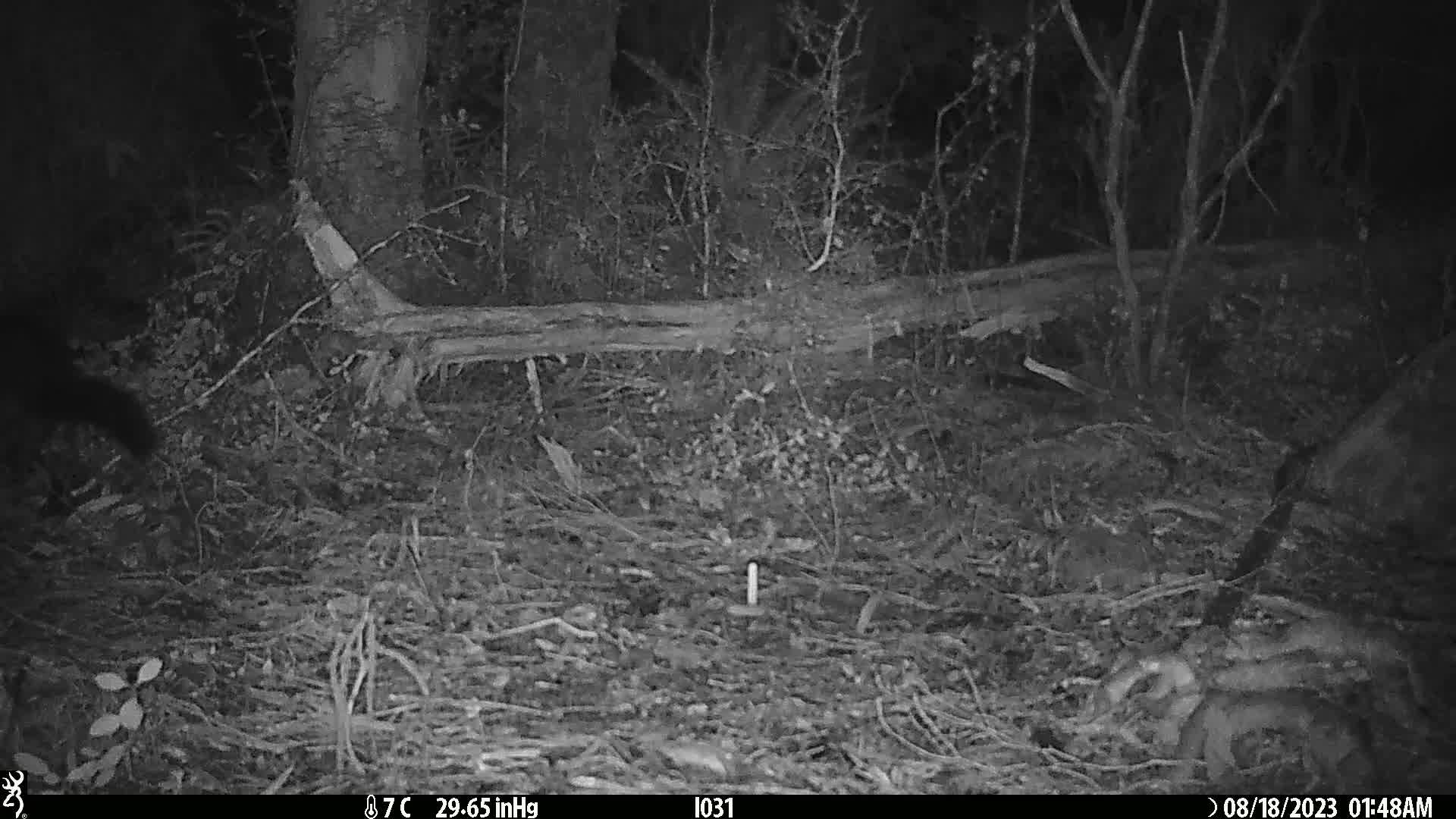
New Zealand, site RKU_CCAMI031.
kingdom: Animalia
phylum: Chordata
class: Mammalia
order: Diprotodontia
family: Phalangeridae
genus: Trichosurus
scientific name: Trichosurus vulpecula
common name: common brushtail possum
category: possum